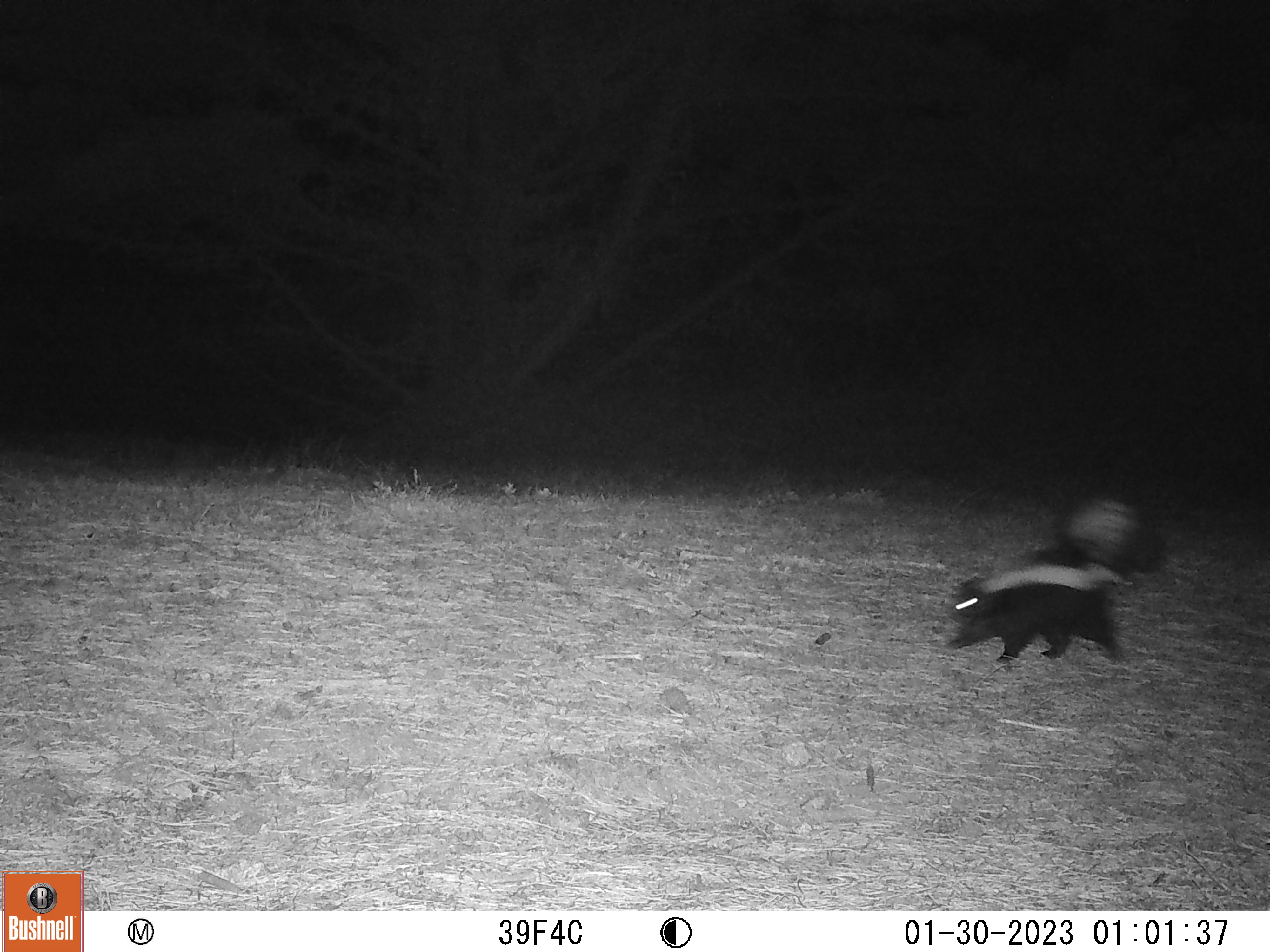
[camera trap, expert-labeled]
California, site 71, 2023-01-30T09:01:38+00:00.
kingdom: Animalia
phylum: Chordata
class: Mammalia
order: Carnivora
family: Mephitidae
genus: Mephitis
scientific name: Mephitis mephitis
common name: striped skunk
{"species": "striped skunk (Mephitis mephitis)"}